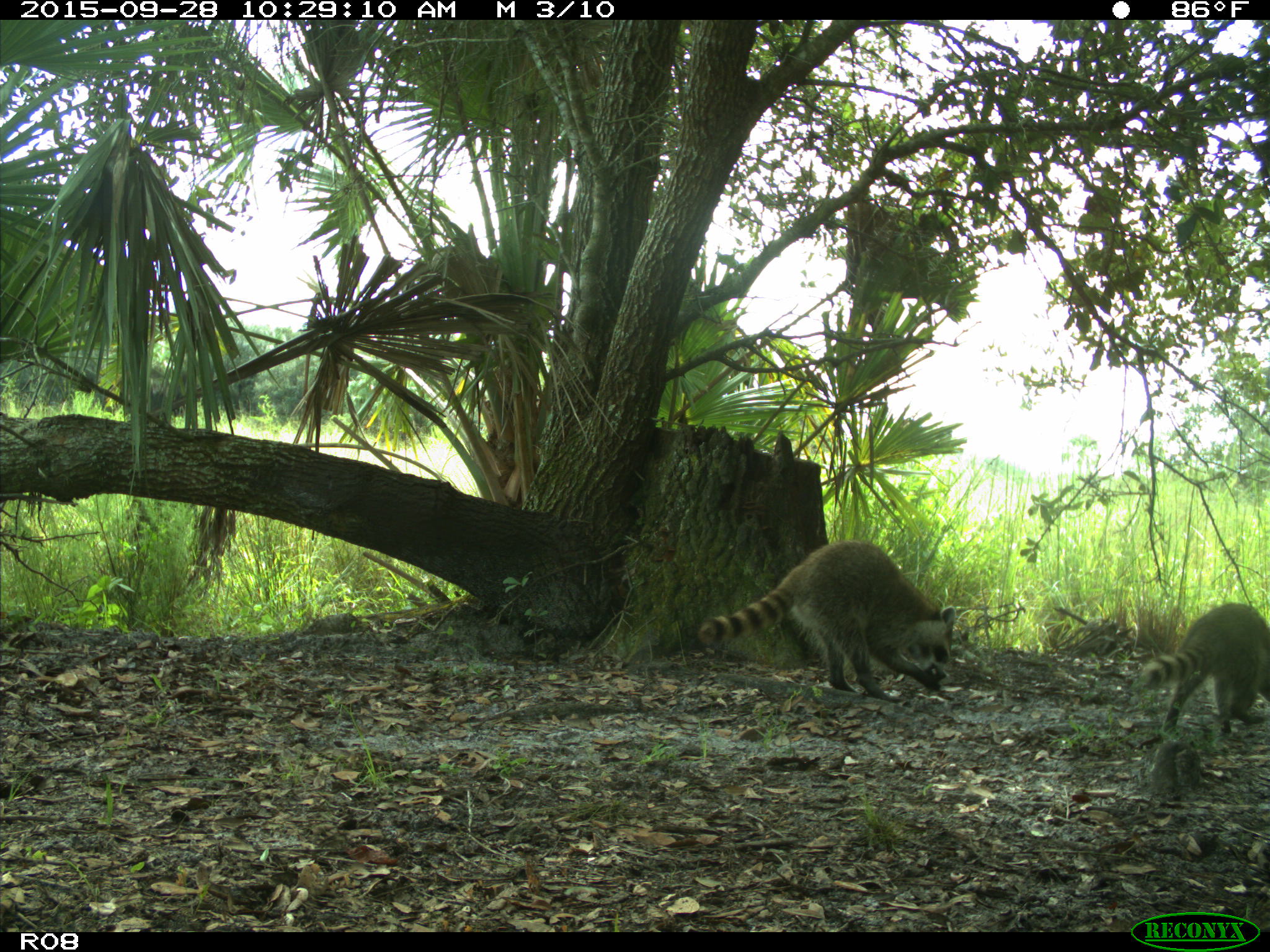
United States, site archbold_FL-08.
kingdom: Animalia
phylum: Chordata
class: Mammalia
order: Carnivora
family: Procyonidae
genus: Procyon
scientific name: Procyon lotor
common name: common raccoon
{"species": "Procyon lotor (common raccoon)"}